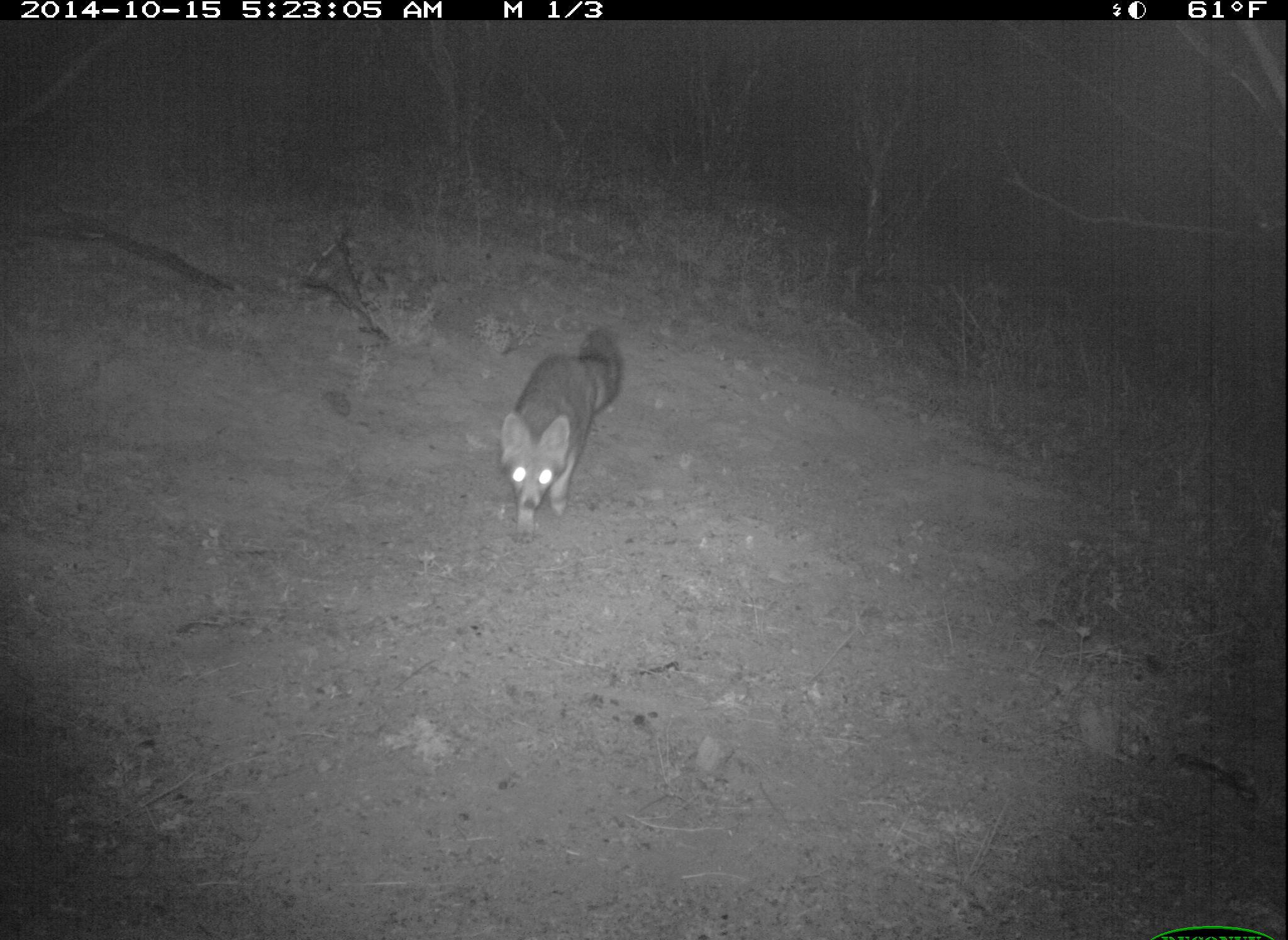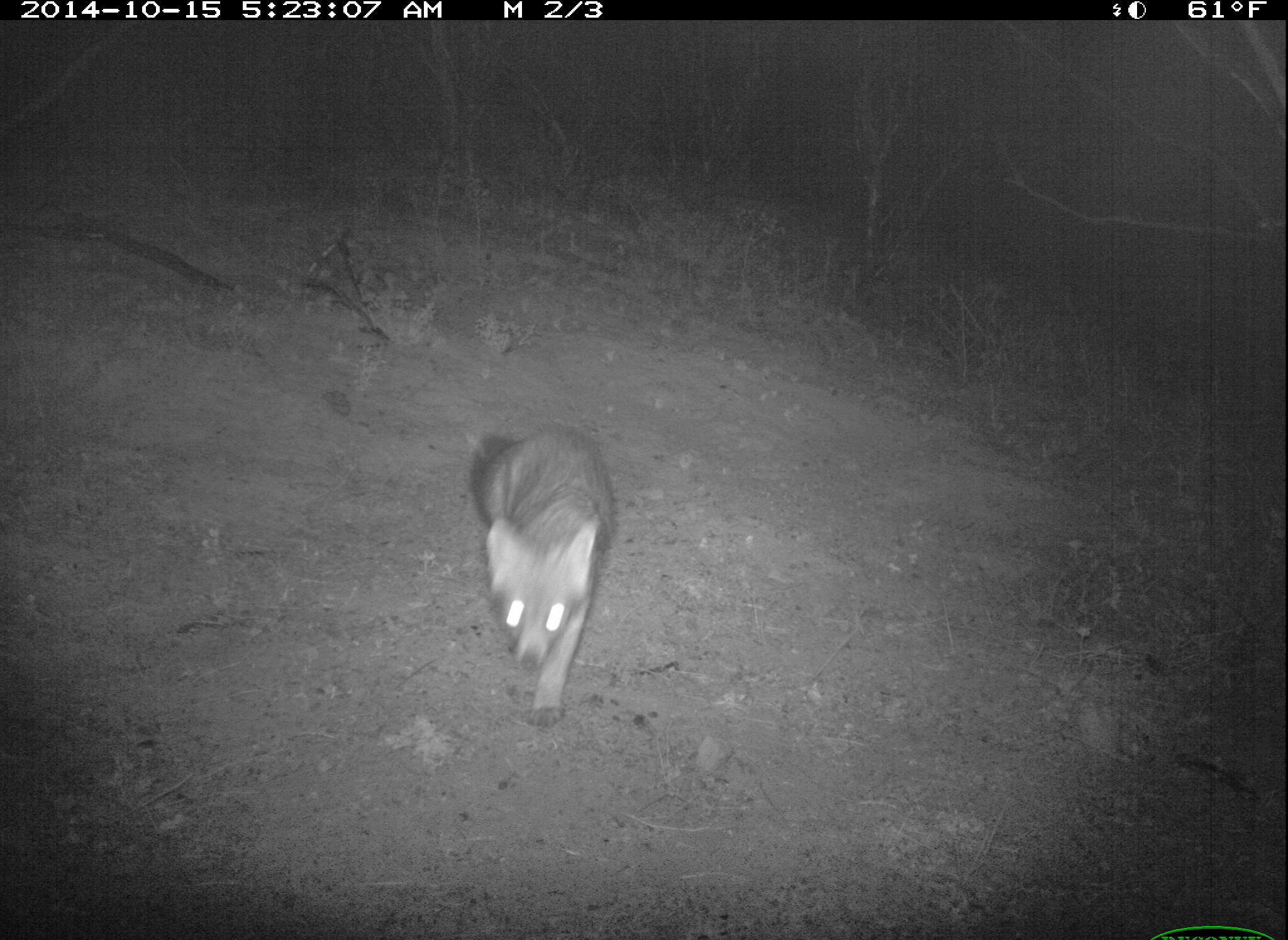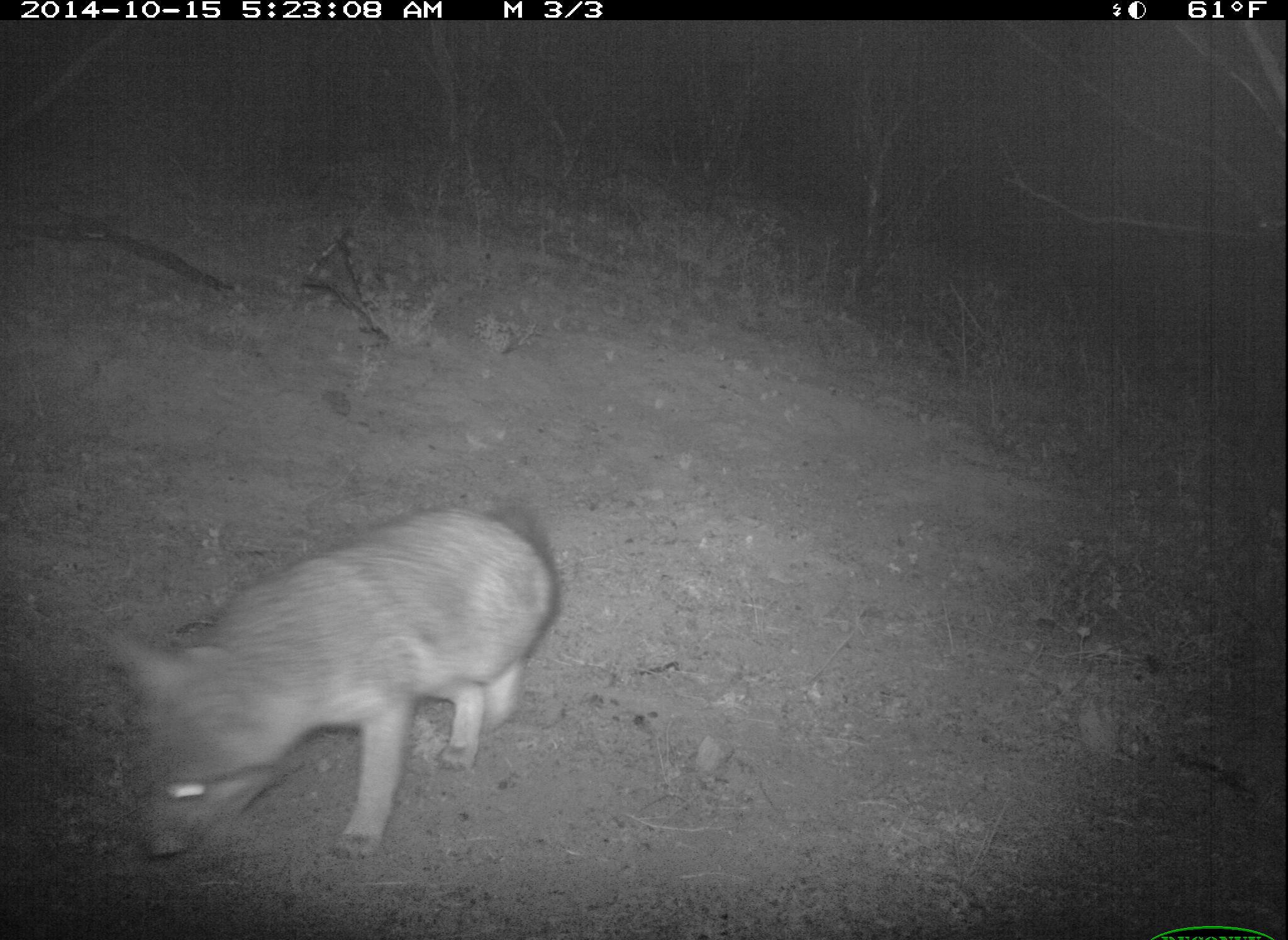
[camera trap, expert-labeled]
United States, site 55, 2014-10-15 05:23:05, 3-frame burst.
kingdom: Animalia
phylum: Chordata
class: Mammalia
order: Carnivora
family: Canidae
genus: Urocyon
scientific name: Urocyon cinereoargenteus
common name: gray fox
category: fox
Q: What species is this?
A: Fox (gray fox) (Urocyon cinereoargenteus).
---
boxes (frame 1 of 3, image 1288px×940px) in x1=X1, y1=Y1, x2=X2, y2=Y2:
fox: x1=499, y1=324, x2=624, y2=546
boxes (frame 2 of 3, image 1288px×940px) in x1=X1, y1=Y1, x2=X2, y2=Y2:
fox: x1=470, y1=427, x2=615, y2=727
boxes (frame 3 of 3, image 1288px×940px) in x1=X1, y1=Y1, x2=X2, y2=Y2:
fox: x1=99, y1=508, x2=560, y2=861